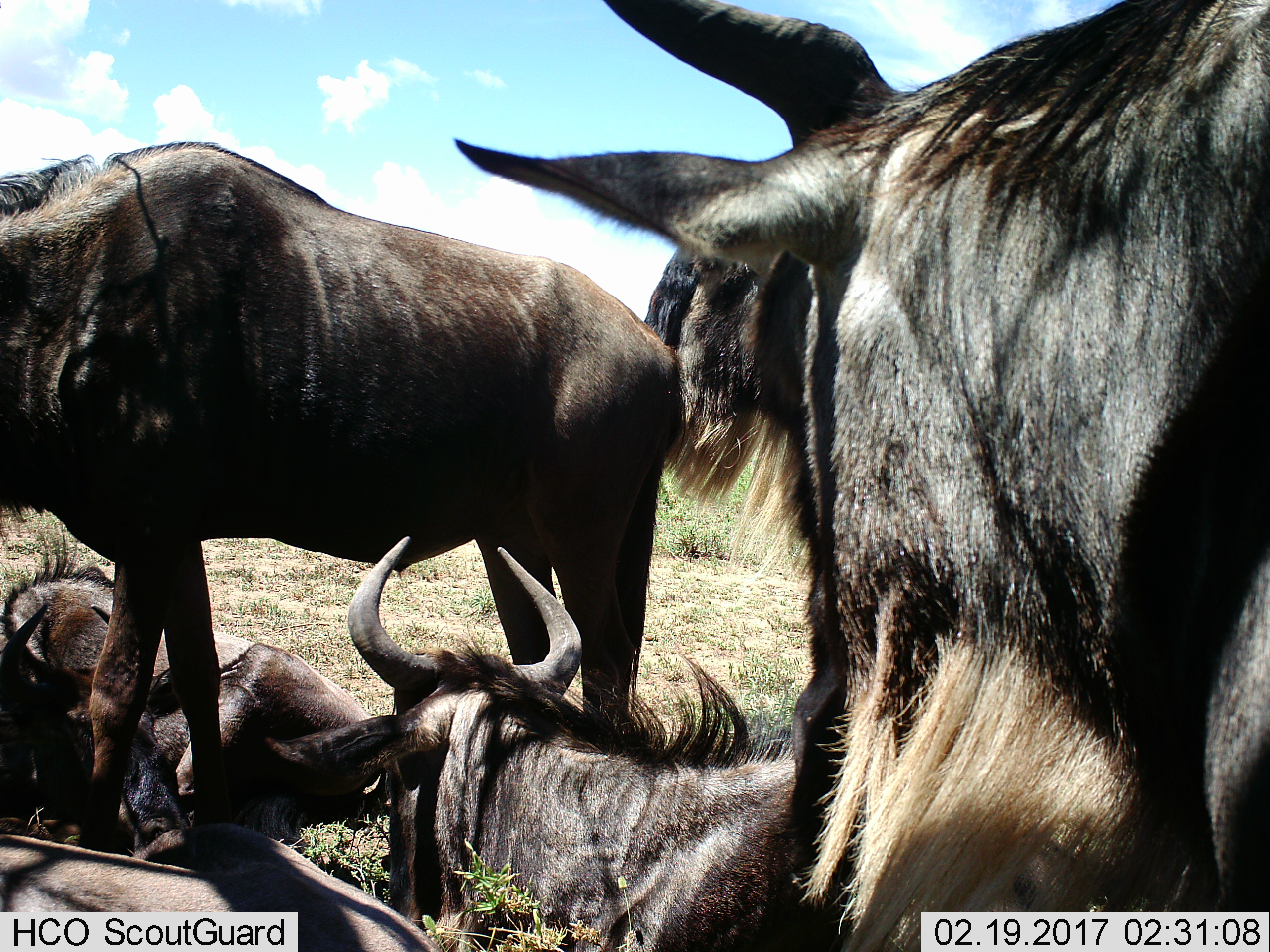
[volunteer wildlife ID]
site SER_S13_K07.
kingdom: Animalia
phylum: Chordata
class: Mammalia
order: Artiodactyla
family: Bovidae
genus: Connochaetes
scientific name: Connochaetes taurinus taurinus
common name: blue wildebeest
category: wildebeestblue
Wildebeestblue (blue wildebeest) (Connochaetes taurinus taurinus), count 5. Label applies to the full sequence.